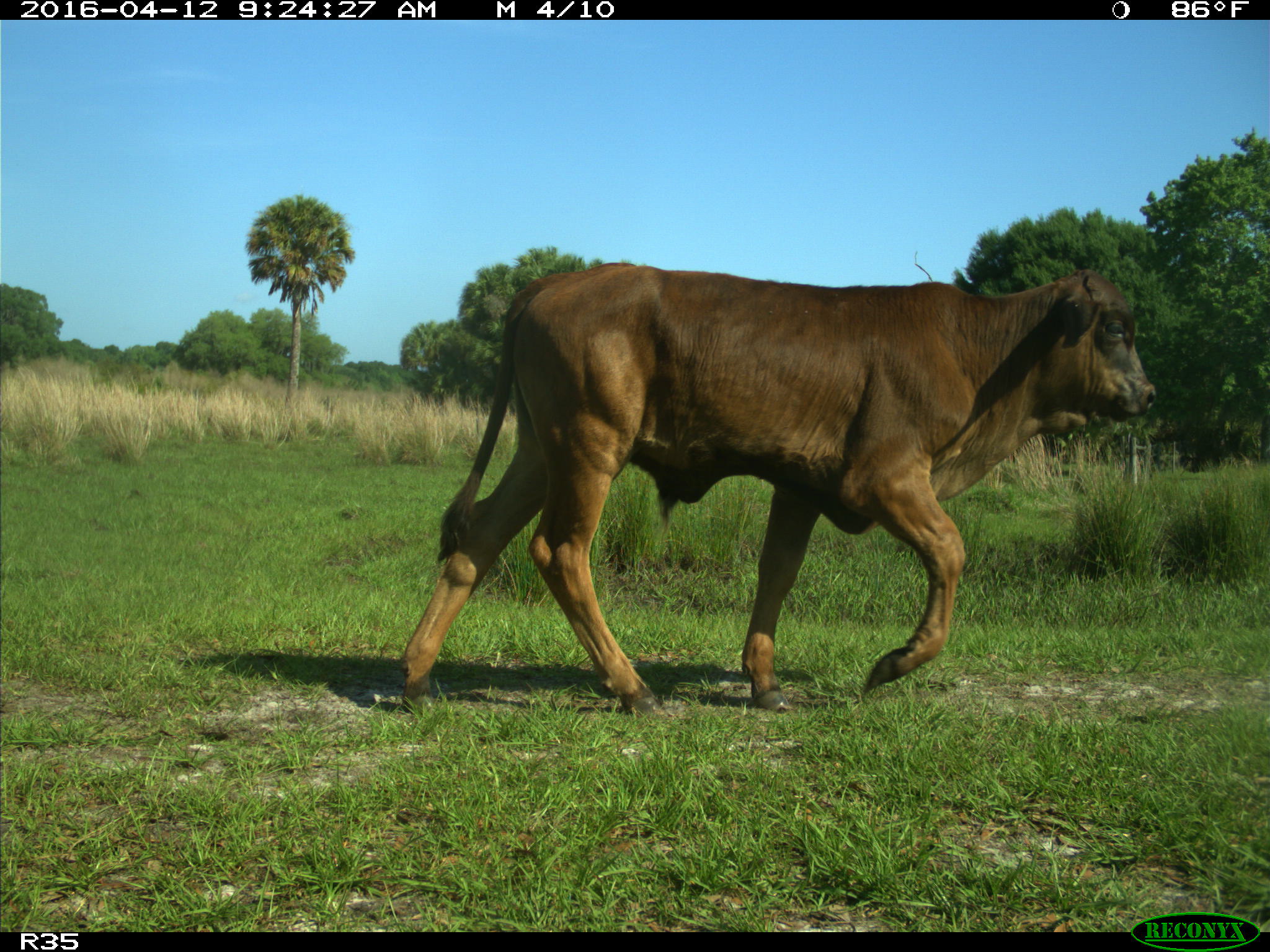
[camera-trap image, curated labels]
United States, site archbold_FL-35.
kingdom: Animalia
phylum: Chordata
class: Mammalia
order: Artiodactyla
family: Bovidae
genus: Bos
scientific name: Bos taurus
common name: domestic cow